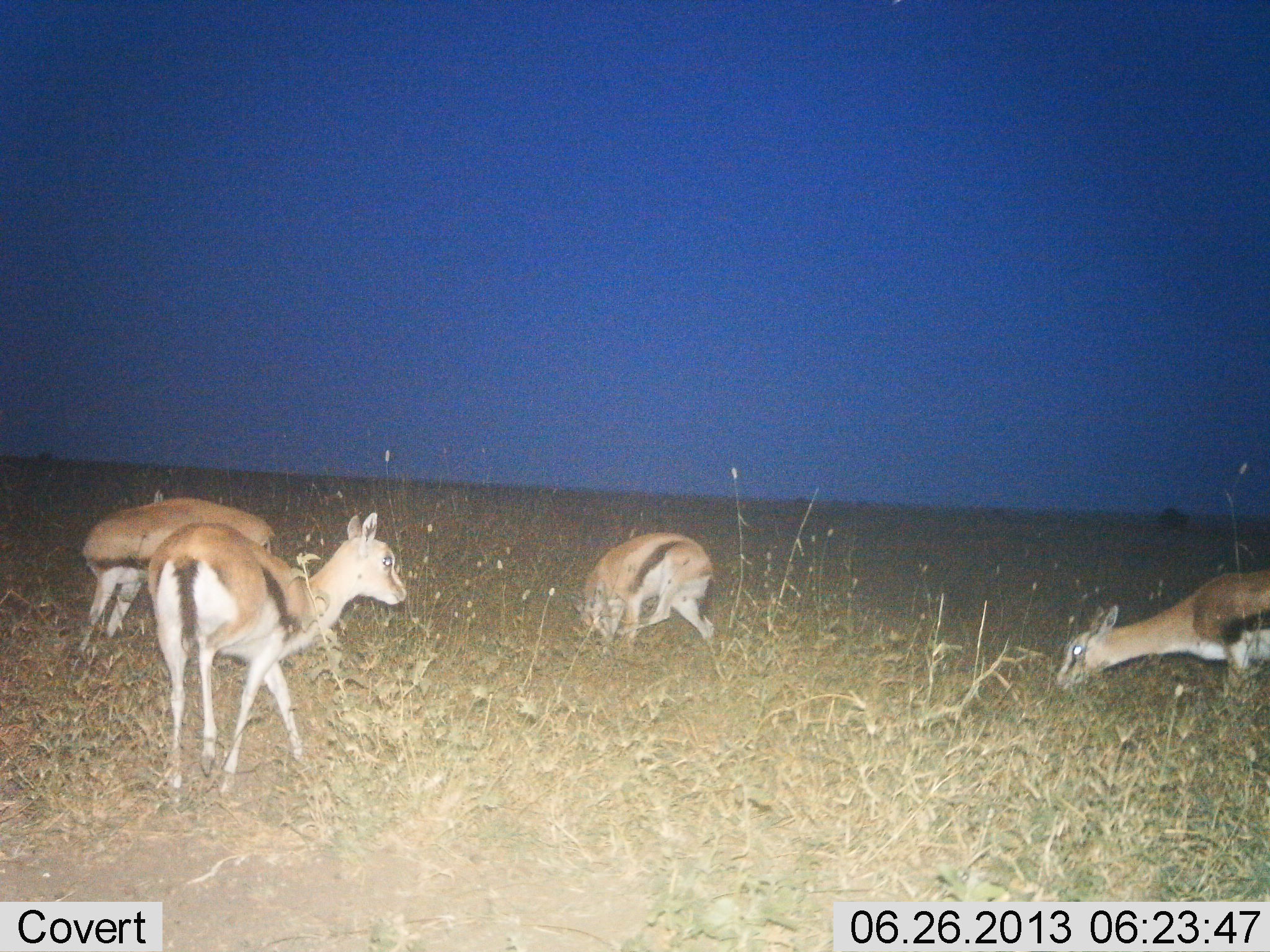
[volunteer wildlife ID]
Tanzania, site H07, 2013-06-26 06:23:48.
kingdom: Animalia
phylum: Chordata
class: Mammalia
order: Artiodactyla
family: Bovidae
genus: Eudorcas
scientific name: Eudorcas thomsonii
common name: thomson's gazelle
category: gazellethomsons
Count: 4.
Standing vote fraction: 70%.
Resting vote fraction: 0%.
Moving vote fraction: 10%.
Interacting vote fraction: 0%.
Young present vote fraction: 0%.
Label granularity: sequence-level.